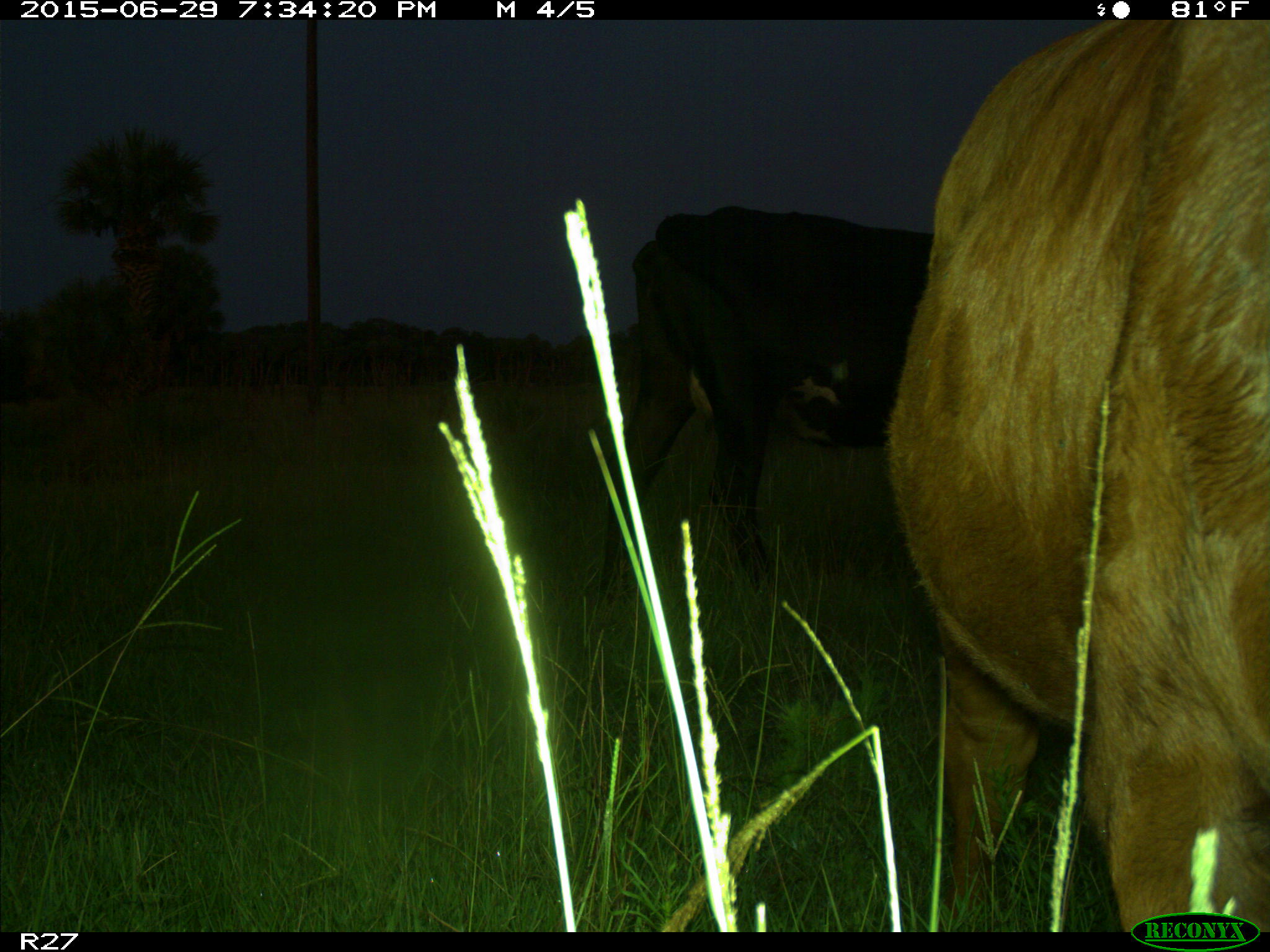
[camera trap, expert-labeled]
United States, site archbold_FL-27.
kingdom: Animalia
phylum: Chordata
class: Mammalia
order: Artiodactyla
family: Bovidae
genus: Bos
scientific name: Bos taurus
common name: domestic cow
Bos taurus (domestic cow).